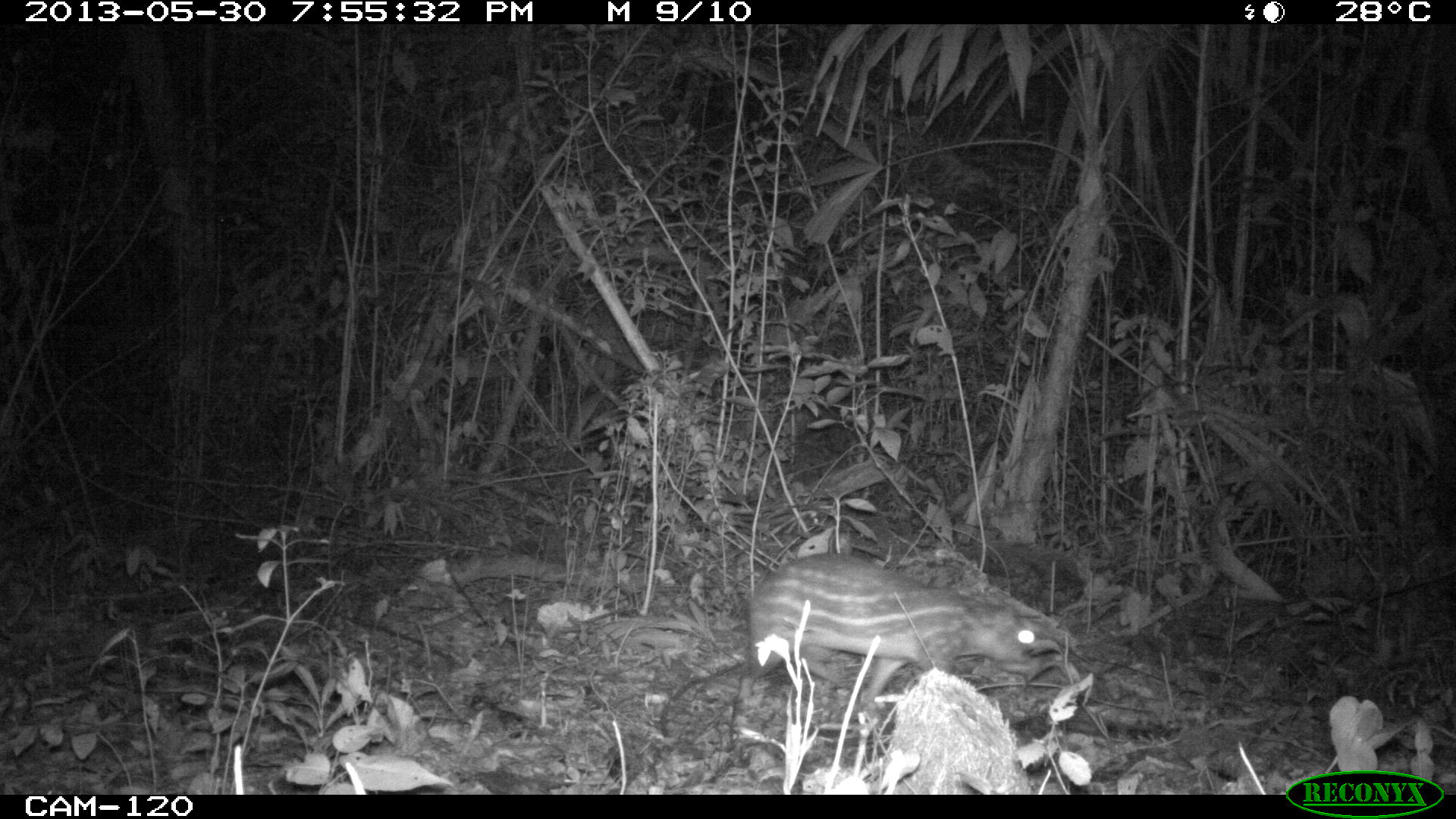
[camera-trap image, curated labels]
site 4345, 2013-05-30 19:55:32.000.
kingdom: Animalia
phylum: Chordata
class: Mammalia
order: Rodentia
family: Cuniculidae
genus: Cuniculus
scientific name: Cuniculus paca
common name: lowland paca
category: agouti paca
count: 1